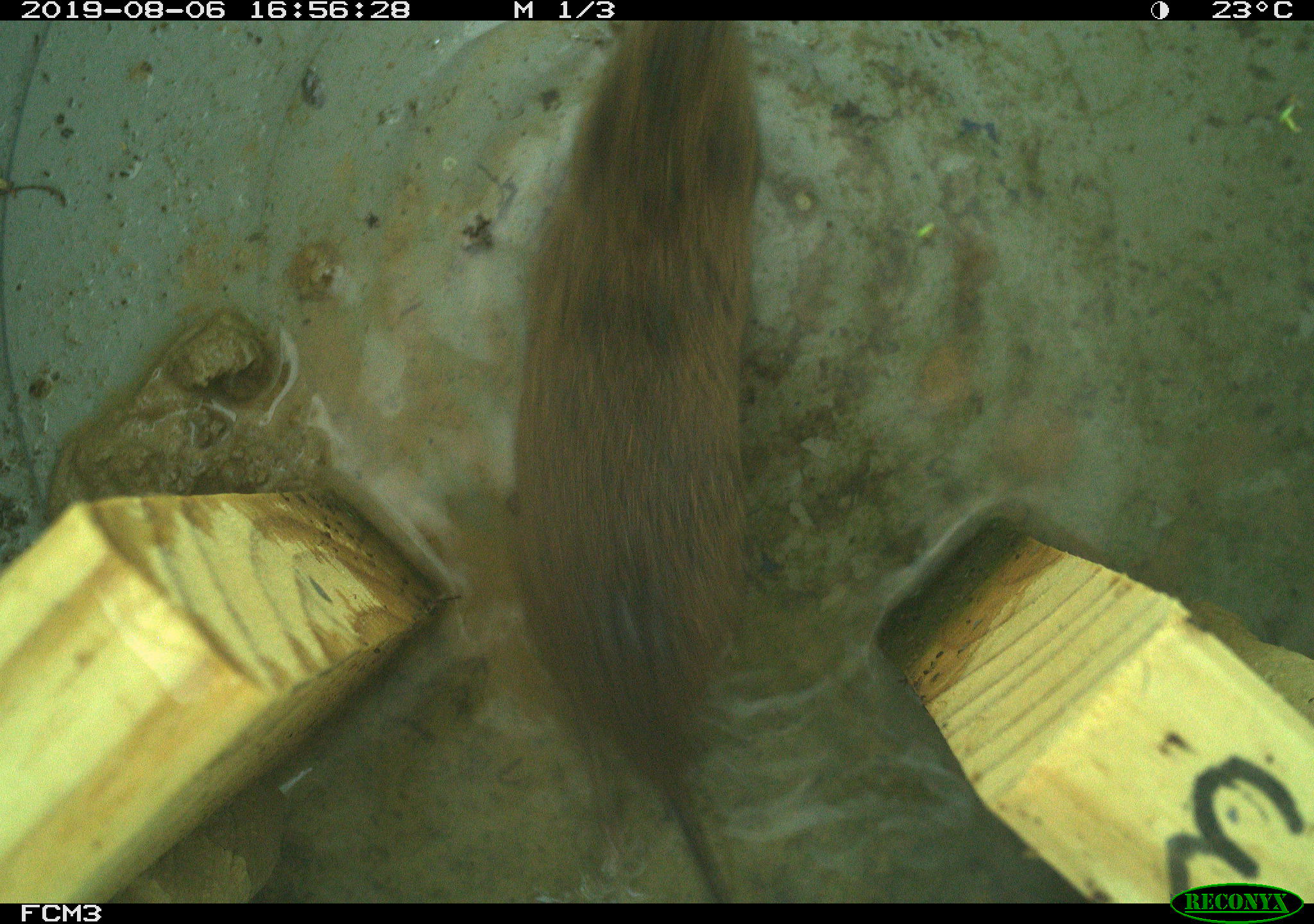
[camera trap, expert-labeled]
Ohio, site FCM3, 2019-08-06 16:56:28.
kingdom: Animalia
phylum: Chordata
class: Mammalia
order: Rodentia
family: Cricetidae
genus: Microtus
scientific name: Microtus pennsylvanicus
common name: meadow vole